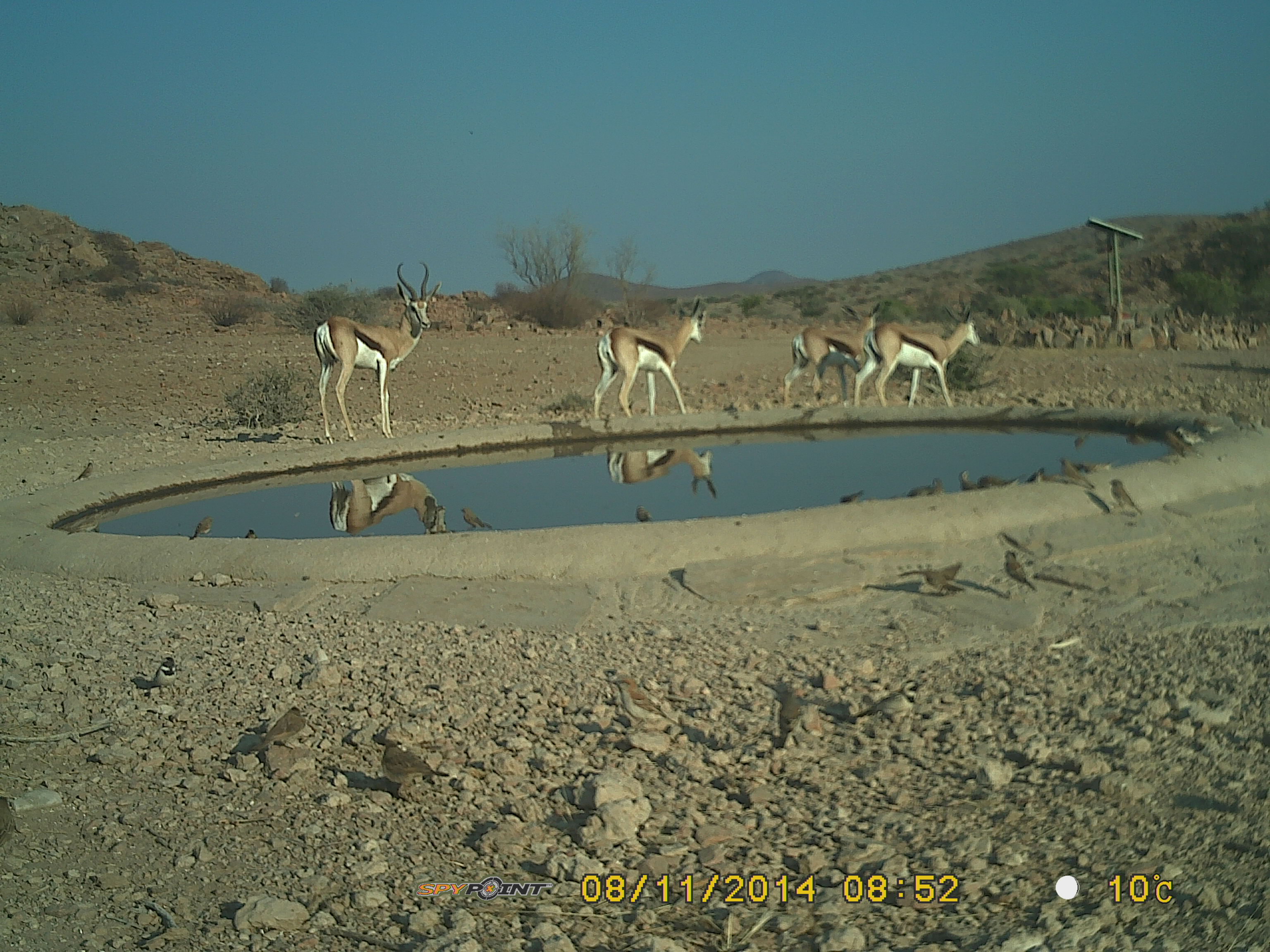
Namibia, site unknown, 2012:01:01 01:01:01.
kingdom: Animalia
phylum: Chordata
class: Mammalia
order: Artiodactyla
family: Bovidae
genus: Antidorcas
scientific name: Antidorcas marsupialis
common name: springbok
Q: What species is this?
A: Antidorcas marsupialis (springbok).